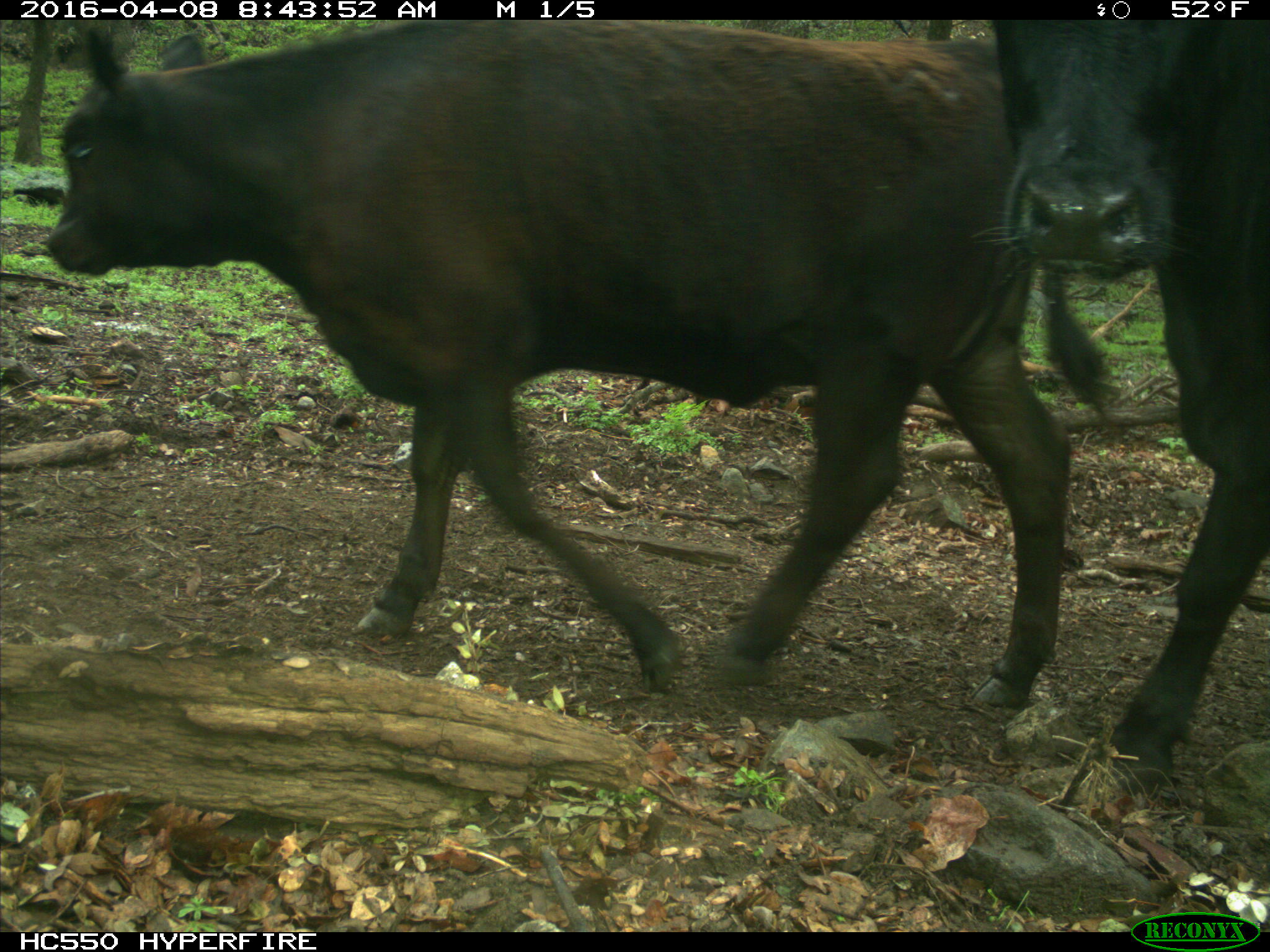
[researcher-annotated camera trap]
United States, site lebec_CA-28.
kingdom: Animalia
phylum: Chordata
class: Mammalia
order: Artiodactyla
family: Bovidae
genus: Bos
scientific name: Bos taurus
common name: domestic cow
Bos taurus (domestic cow).